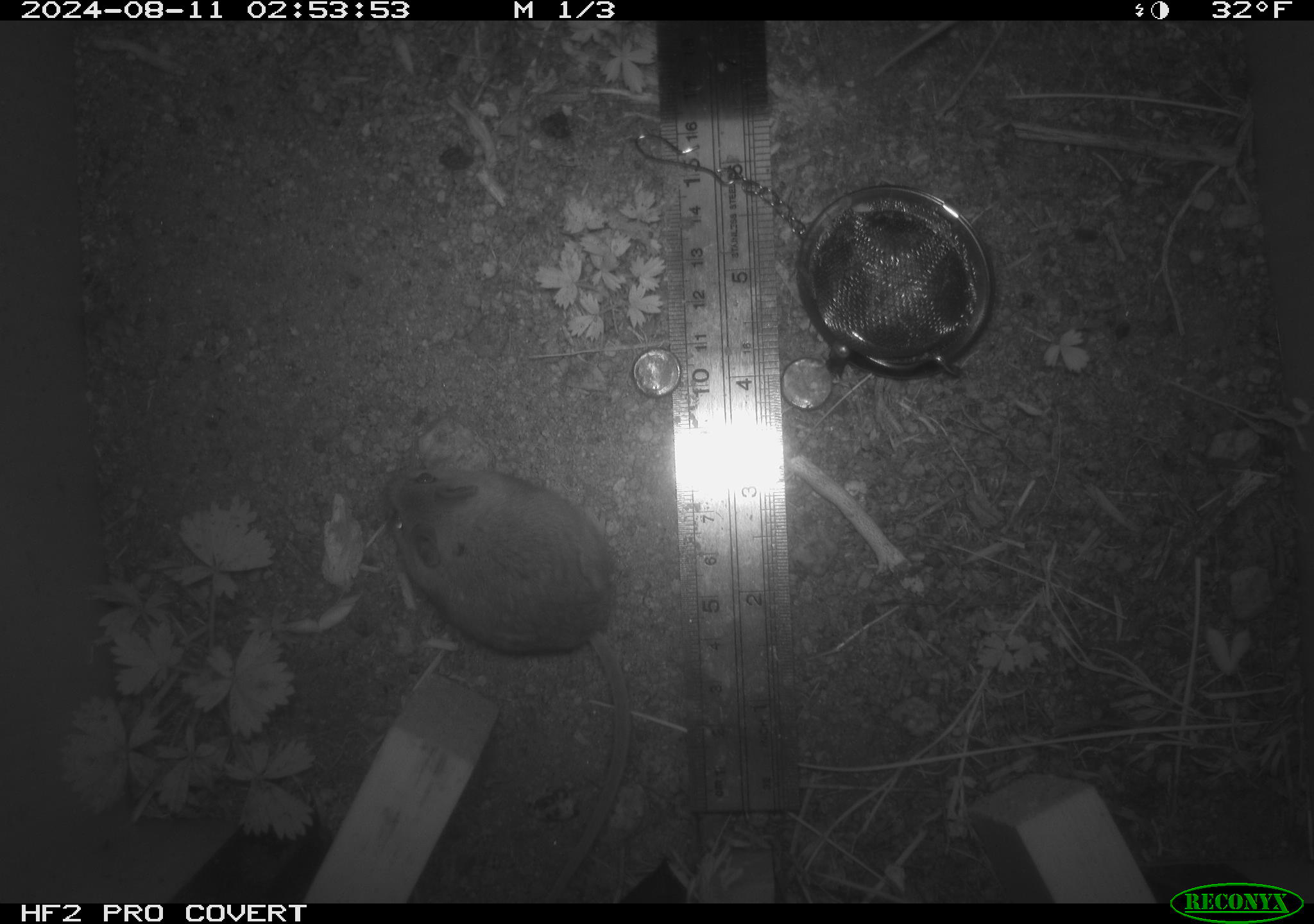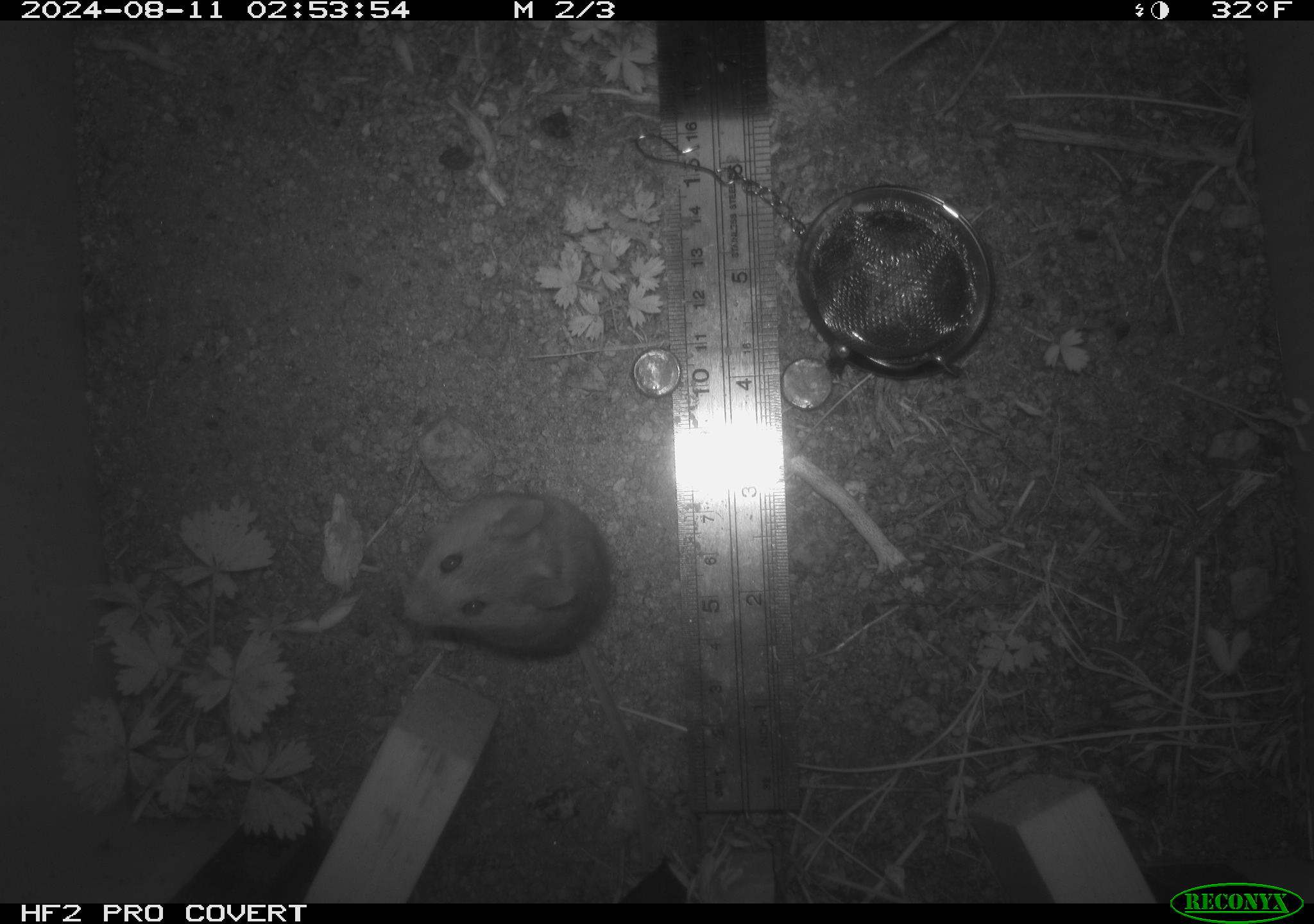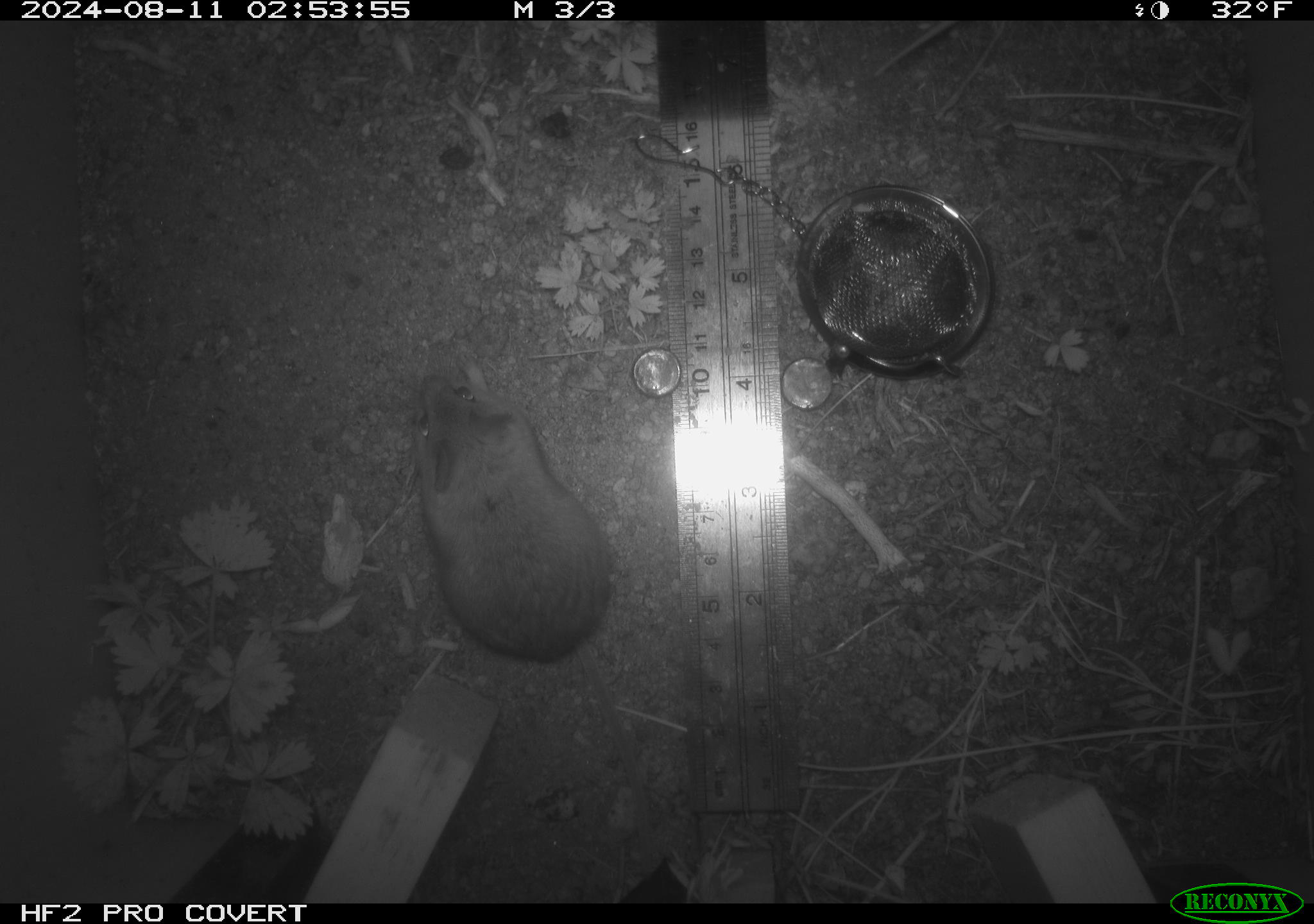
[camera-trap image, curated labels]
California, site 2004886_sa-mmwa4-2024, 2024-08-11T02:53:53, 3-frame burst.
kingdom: Animalia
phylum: Chordata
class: Mammalia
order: Rodentia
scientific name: Rodentia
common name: mouse species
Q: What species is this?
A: Mouse species (Rodentia).